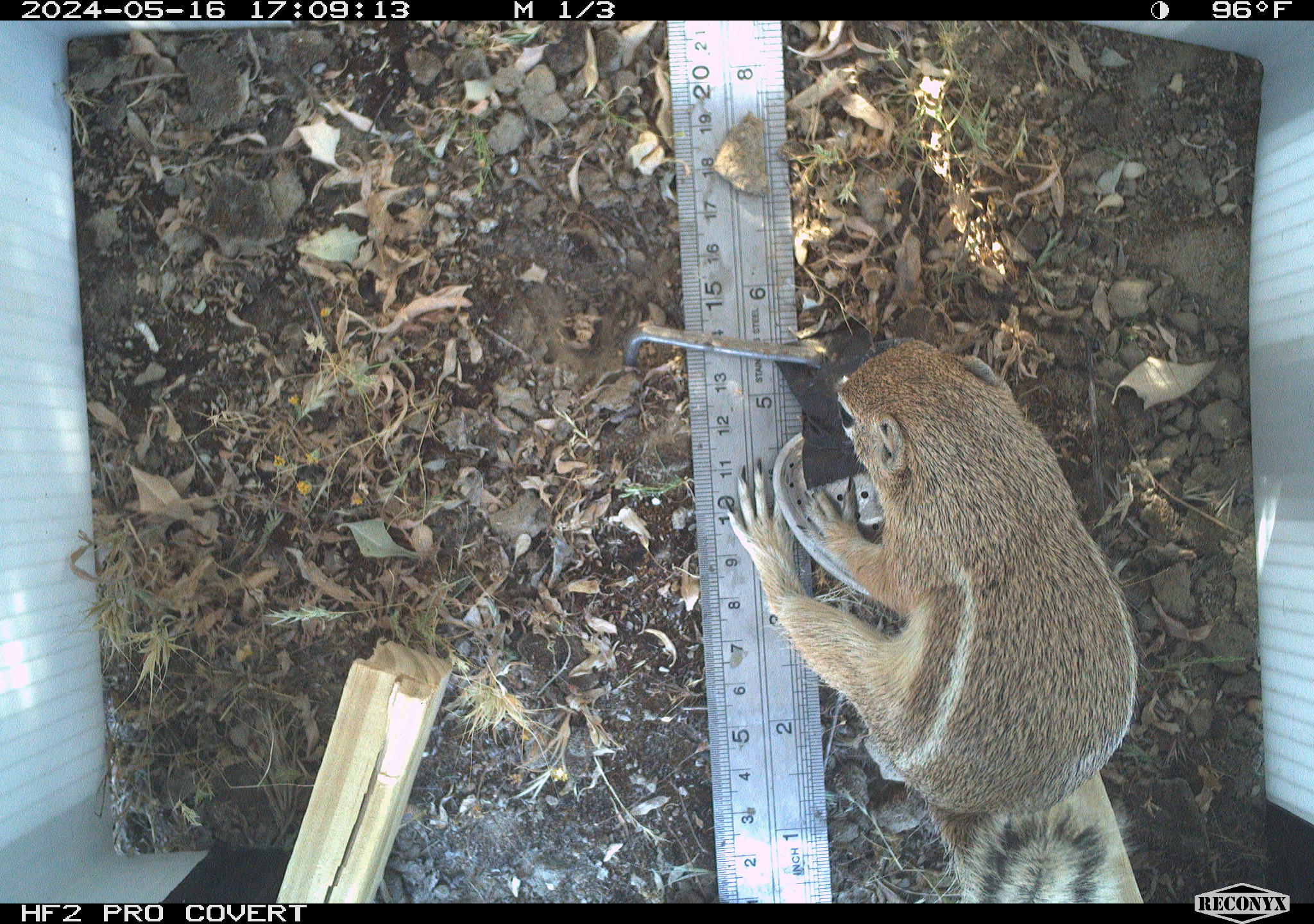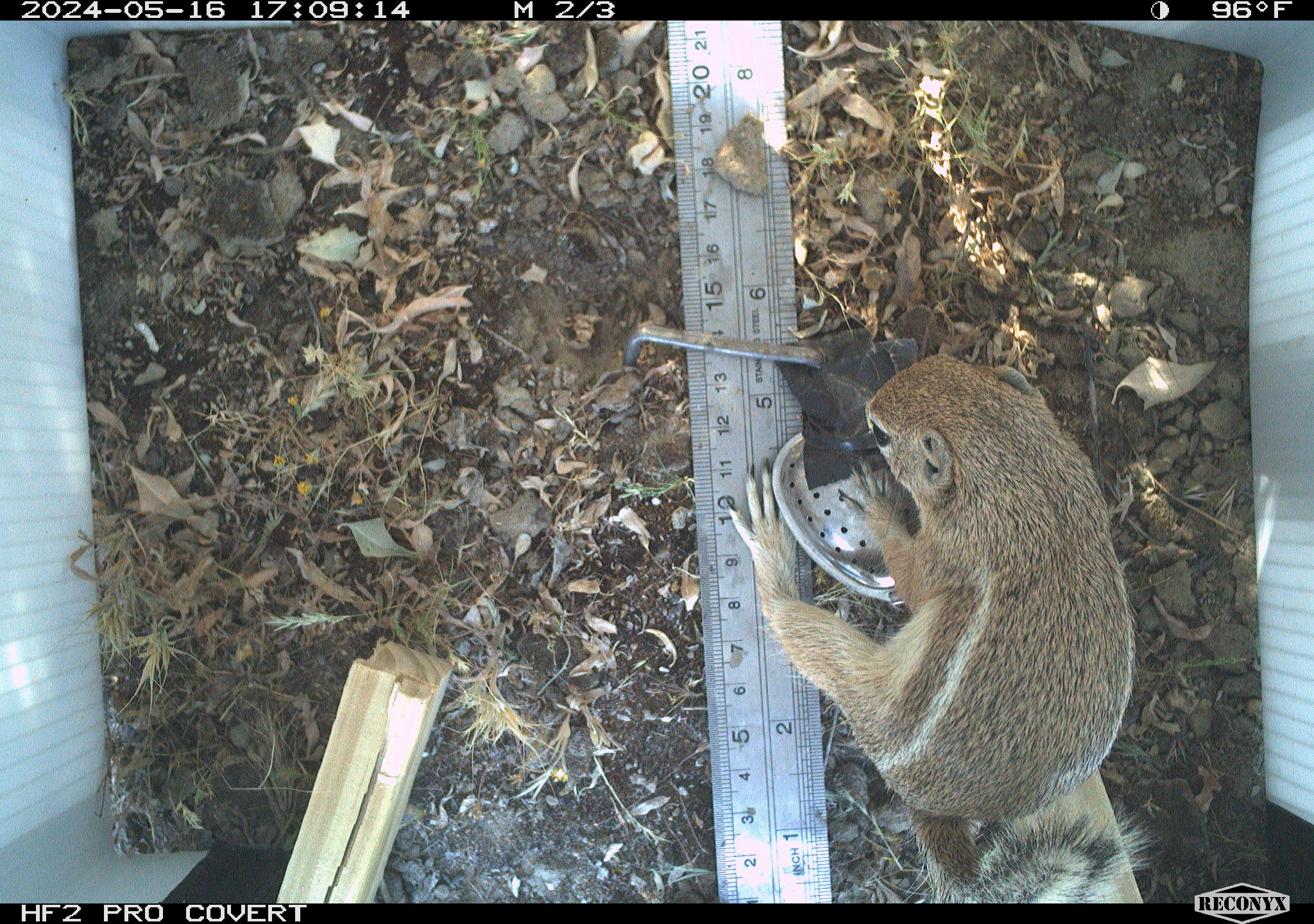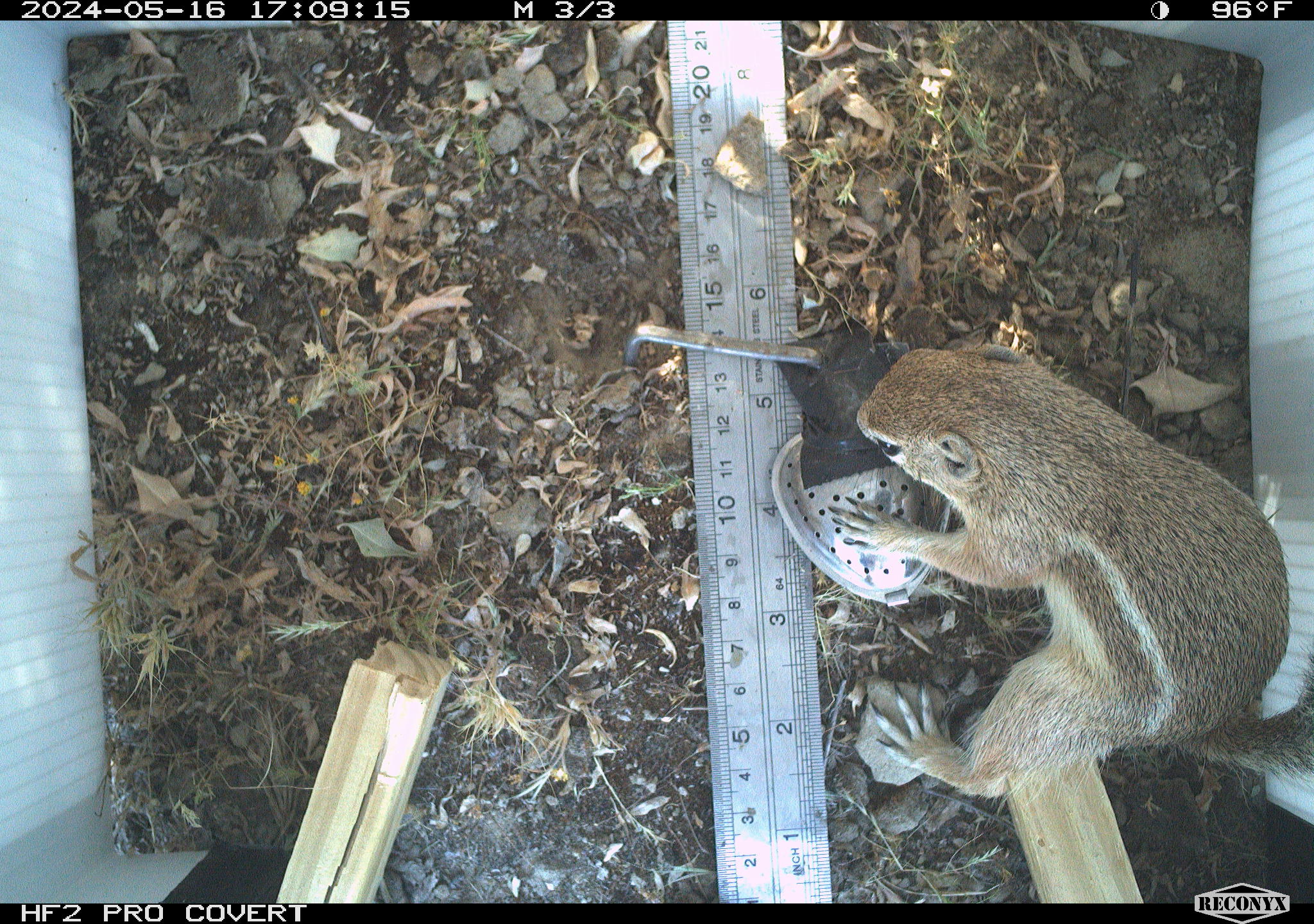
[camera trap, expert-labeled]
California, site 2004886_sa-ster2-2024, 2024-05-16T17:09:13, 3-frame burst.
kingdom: Animalia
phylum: Chordata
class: Mammalia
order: Rodentia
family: Sciuridae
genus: Ammospermophilus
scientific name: Ammospermophilus nelsoni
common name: nelson's antelope squirrel